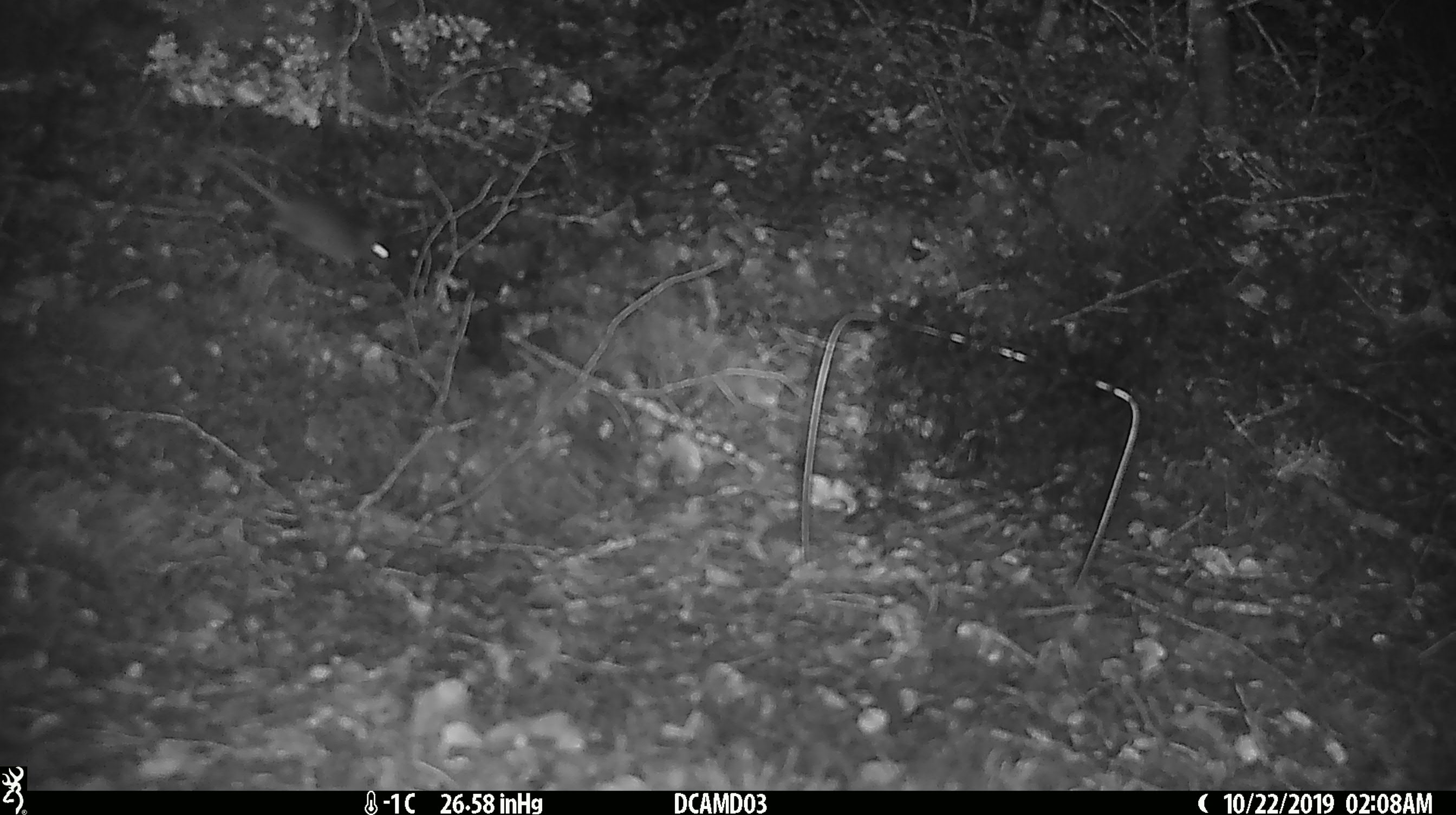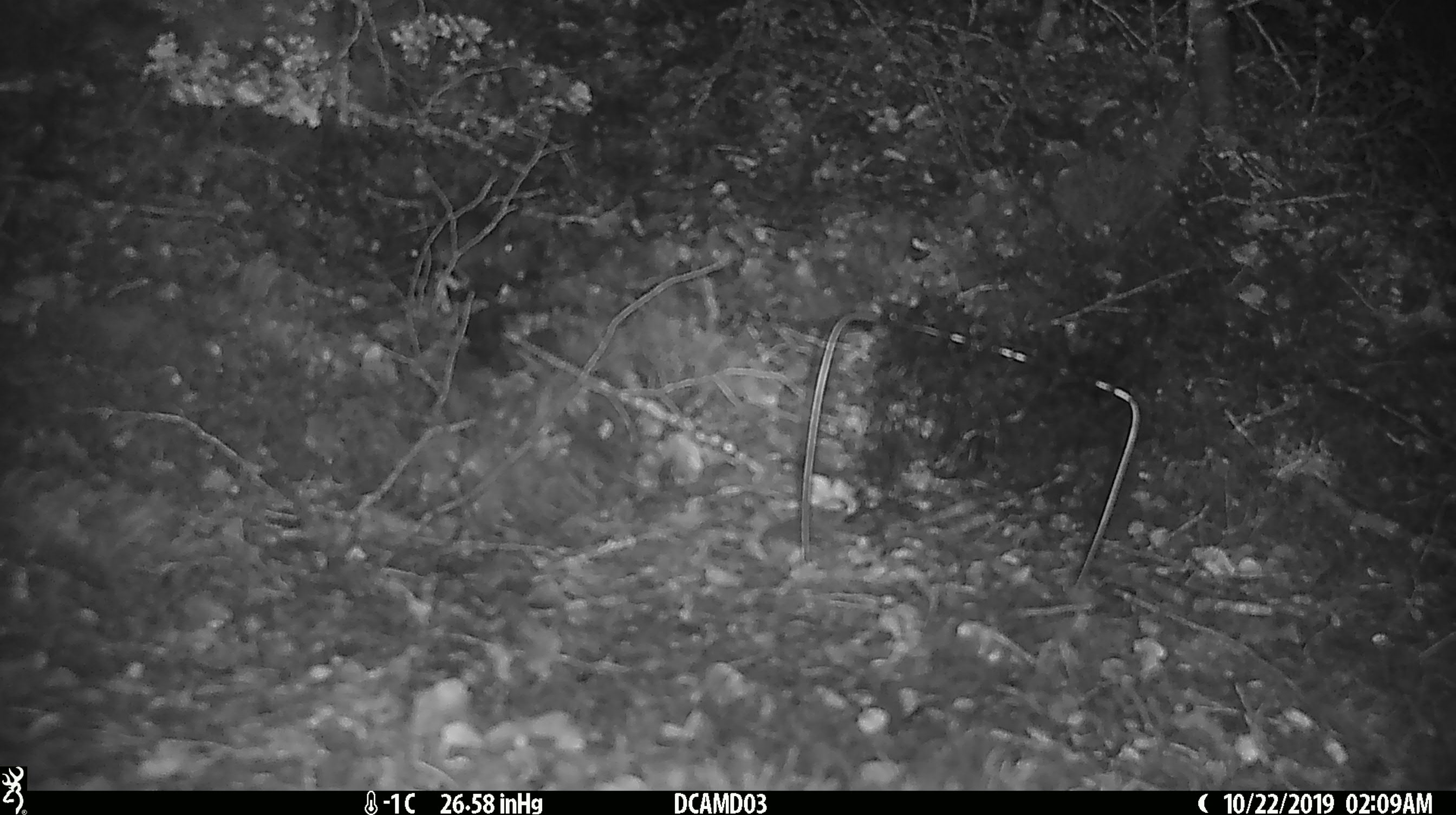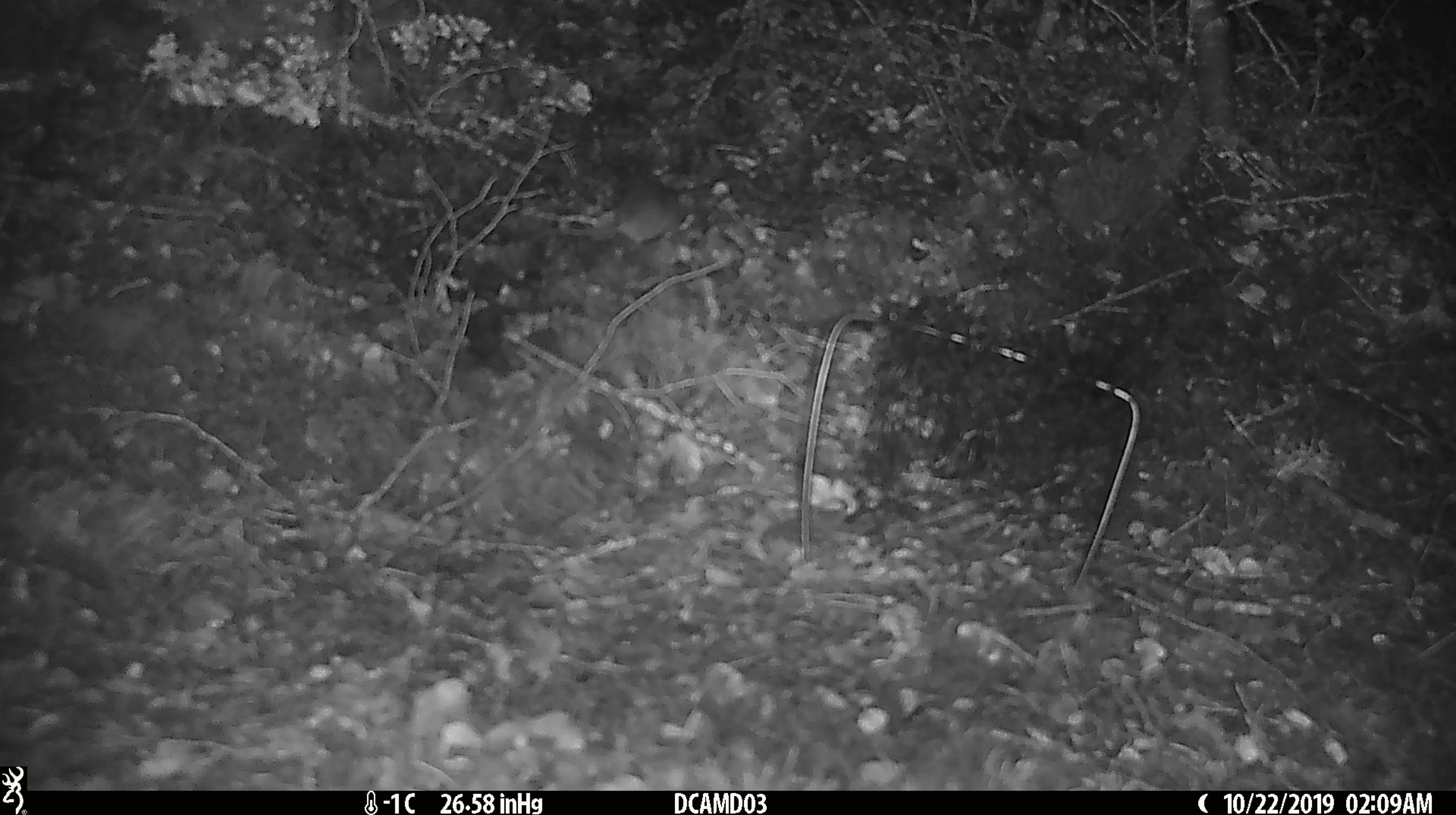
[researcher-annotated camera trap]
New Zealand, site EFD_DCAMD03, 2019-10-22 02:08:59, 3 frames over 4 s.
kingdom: Animalia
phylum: Chordata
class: Mammalia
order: Rodentia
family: Muridae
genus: Mus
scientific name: Mus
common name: mouse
Mouse (Mus).